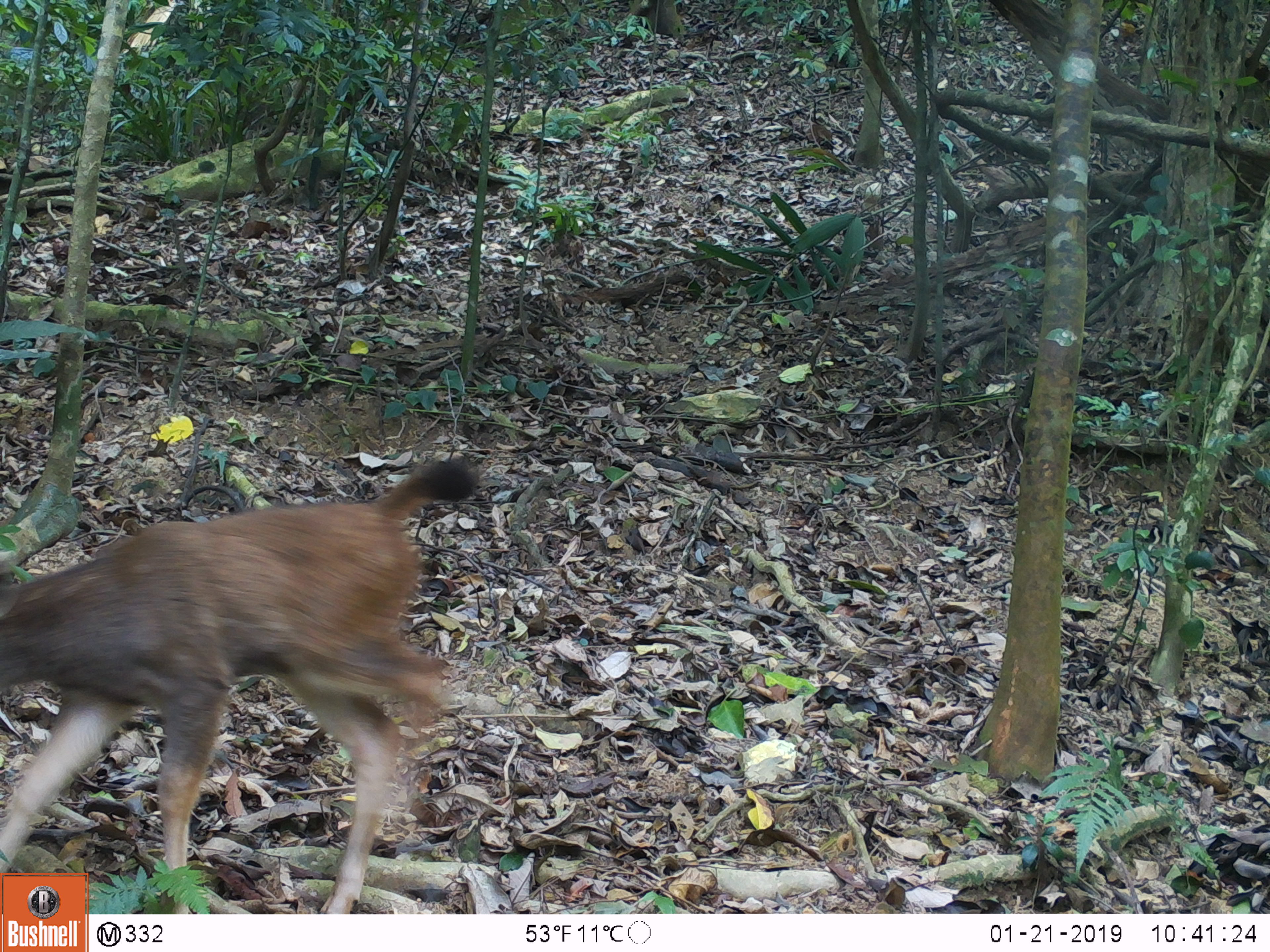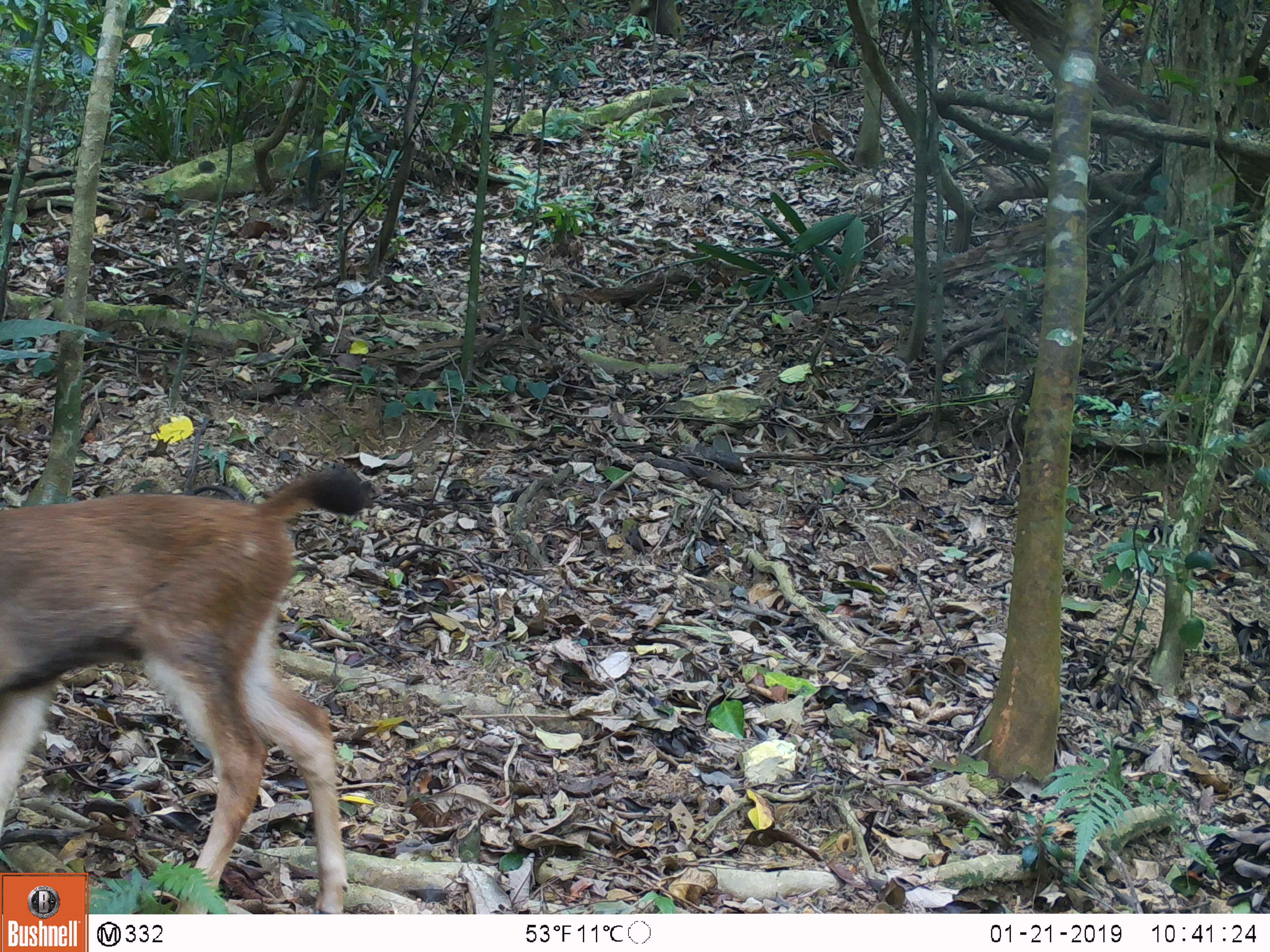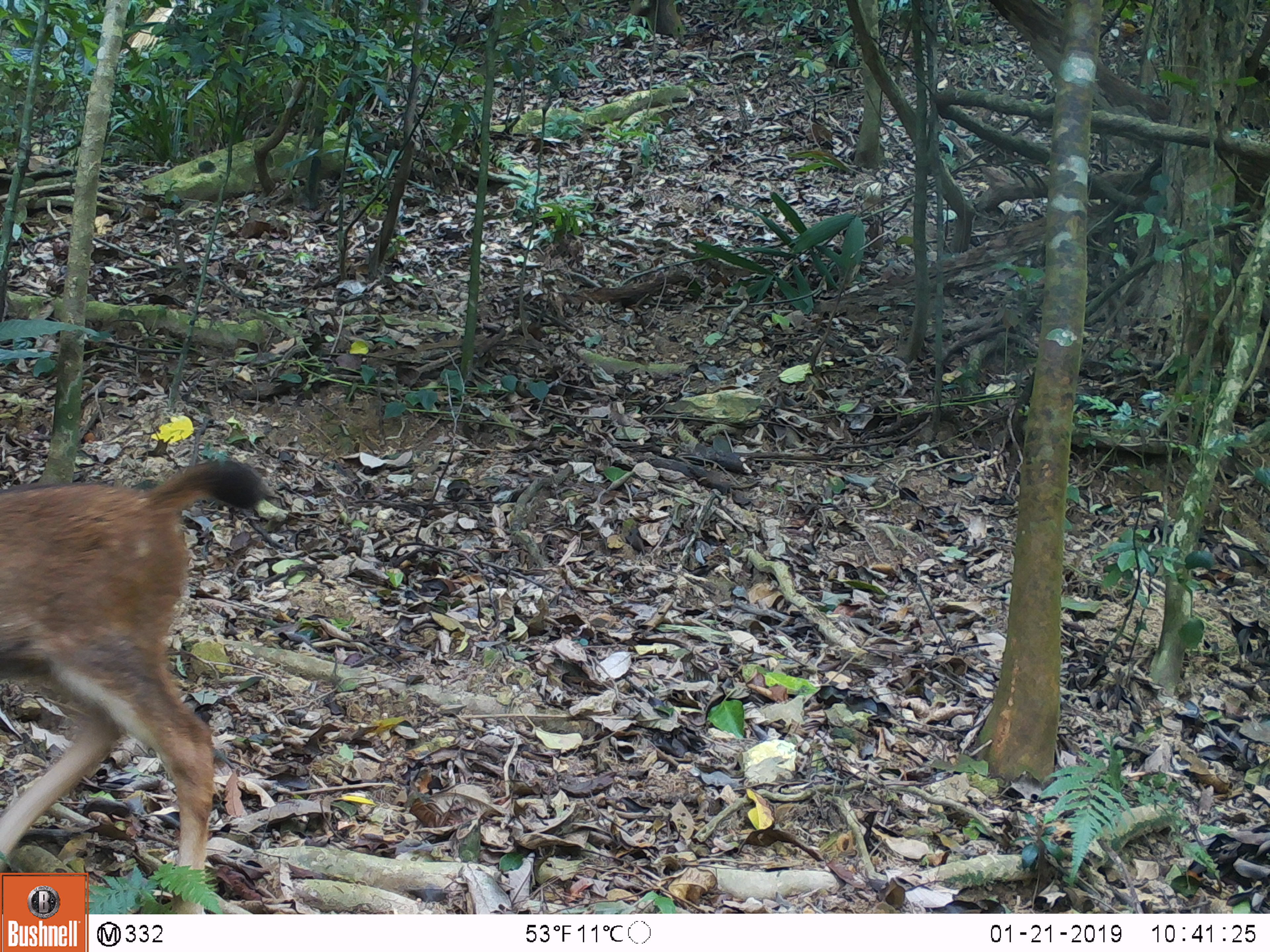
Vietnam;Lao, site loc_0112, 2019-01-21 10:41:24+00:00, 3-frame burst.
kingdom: Animalia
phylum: Chordata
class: Mammalia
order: Artiodactyla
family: Cervidae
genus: Rusa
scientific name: Rusa unicolor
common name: sambar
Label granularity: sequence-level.